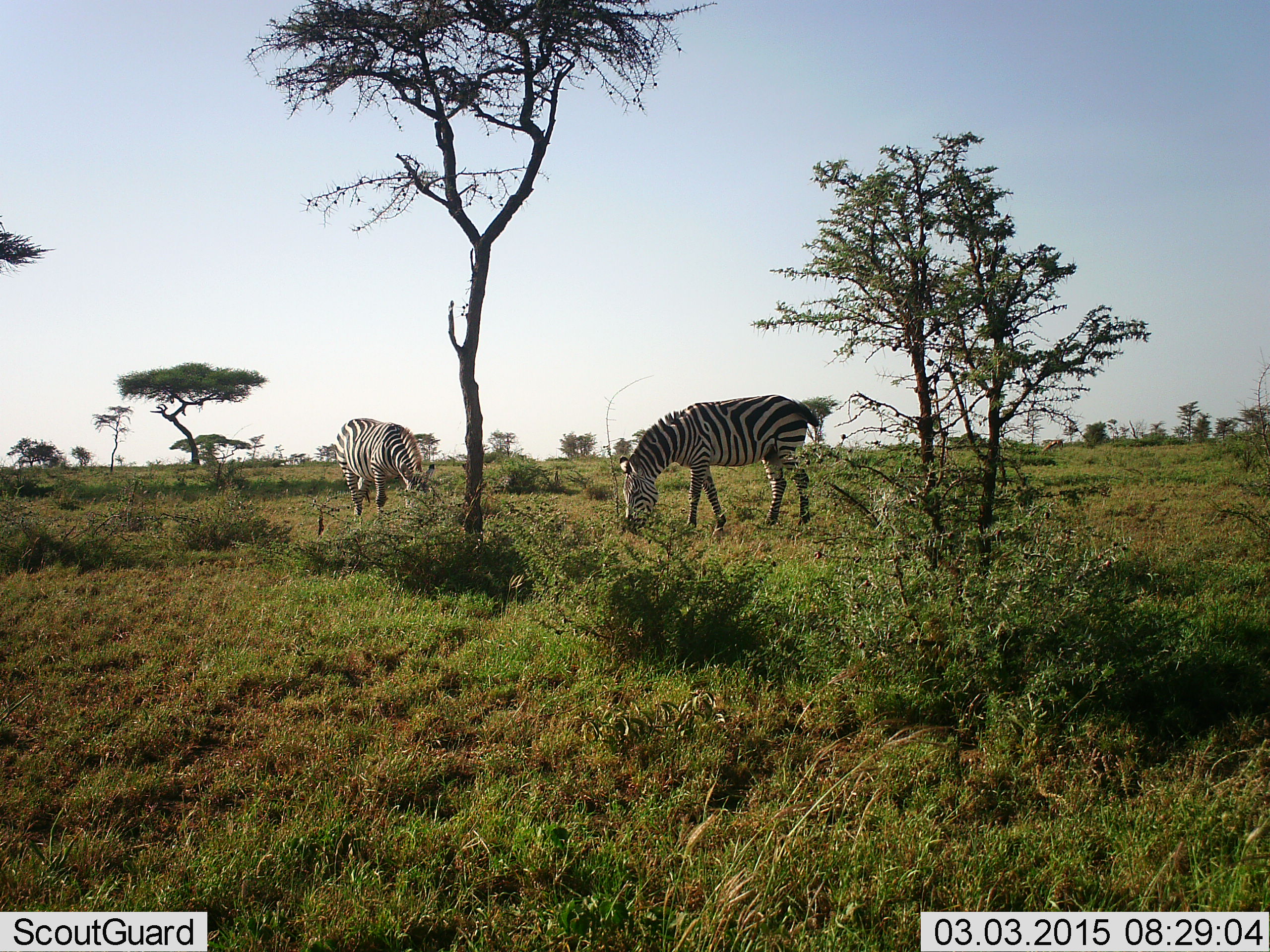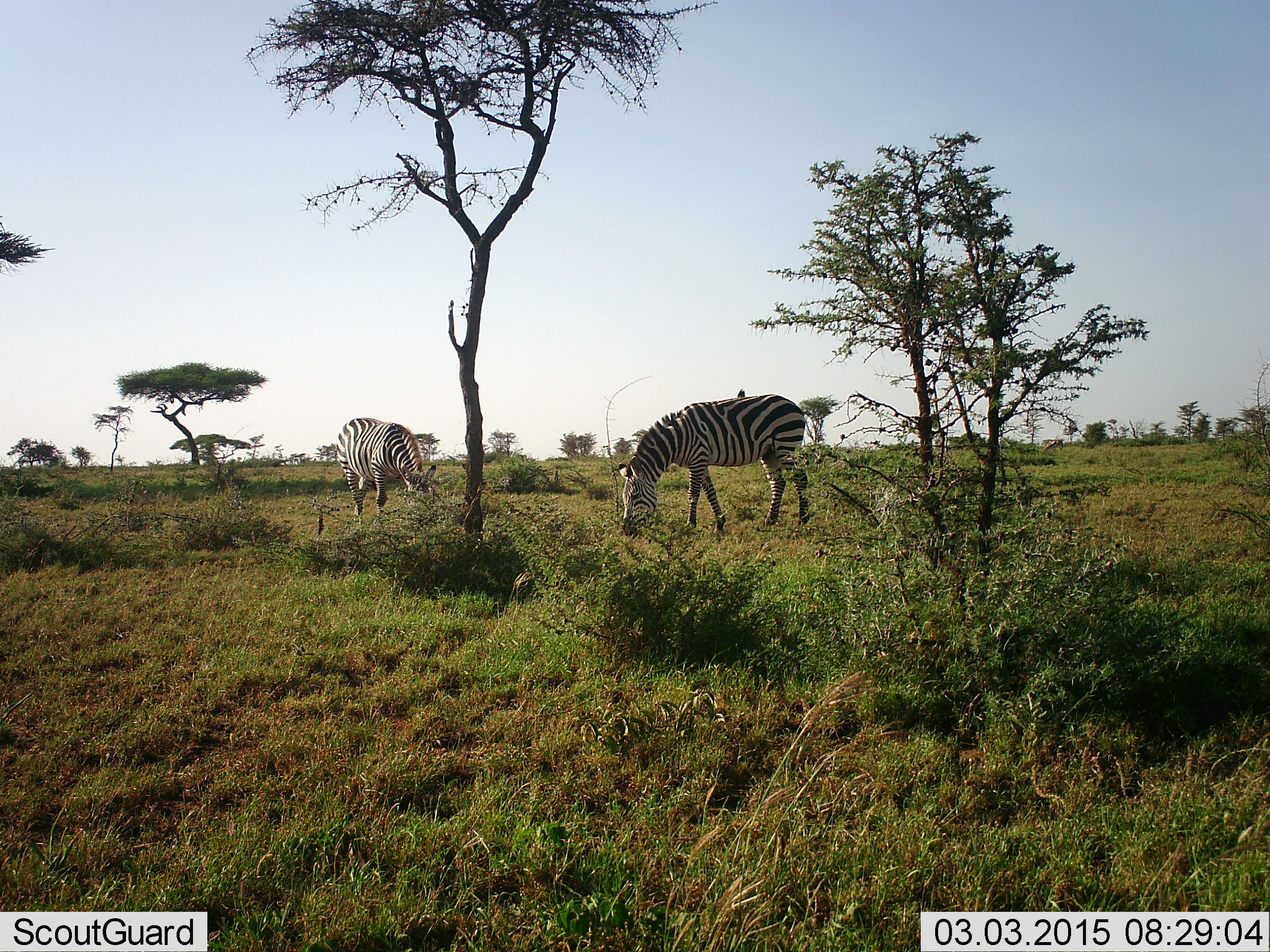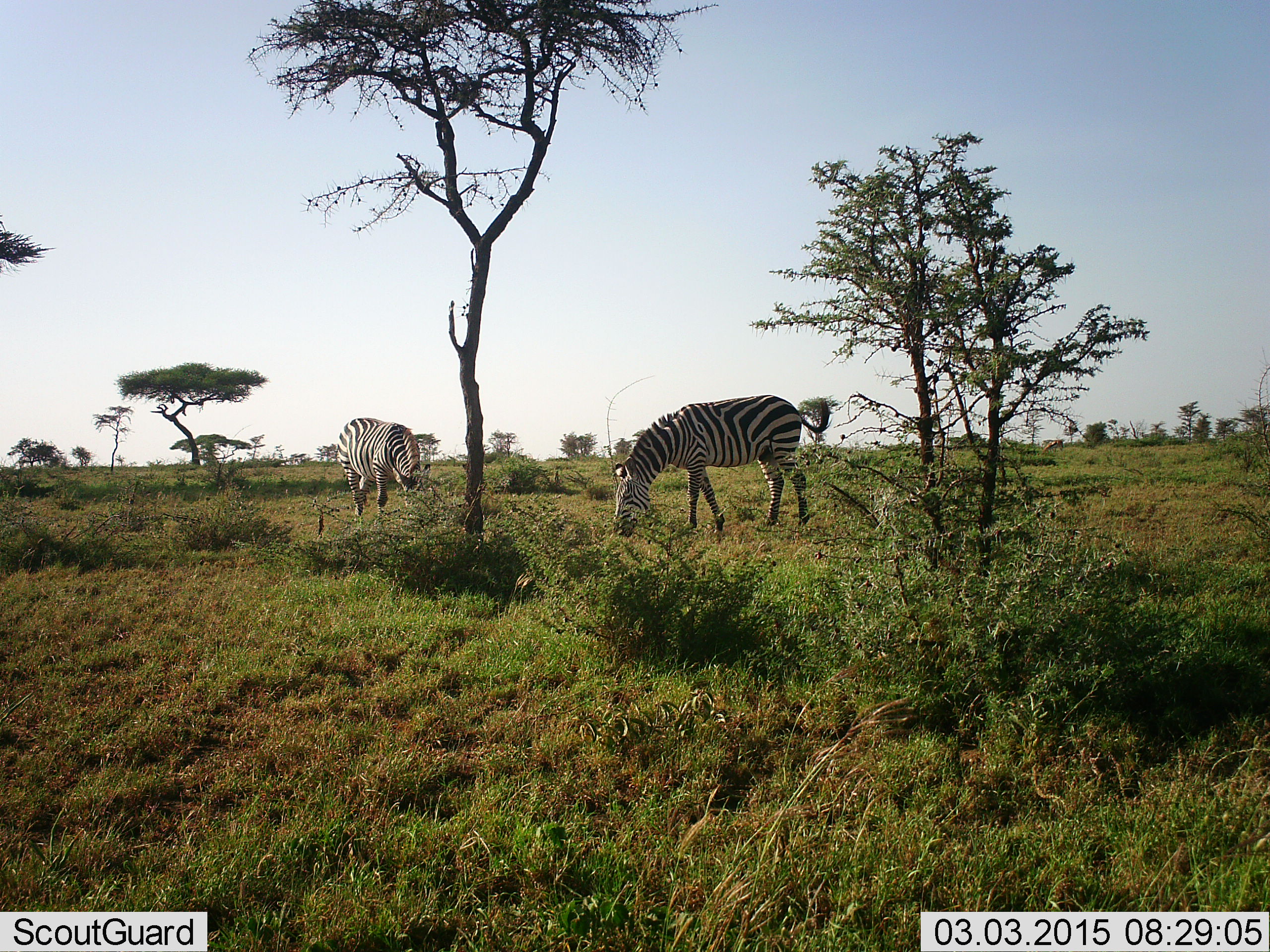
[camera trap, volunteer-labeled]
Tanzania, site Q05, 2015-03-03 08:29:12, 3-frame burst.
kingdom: Animalia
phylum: Chordata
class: Mammalia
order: Perissodactyla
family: Equidae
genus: Equus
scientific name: Equus quagga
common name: plains zebra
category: zebra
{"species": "zebra (plains zebra) (Equus quagga)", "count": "2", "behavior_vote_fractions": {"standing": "20%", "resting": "0%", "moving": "0%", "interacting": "0%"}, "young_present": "0%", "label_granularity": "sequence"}